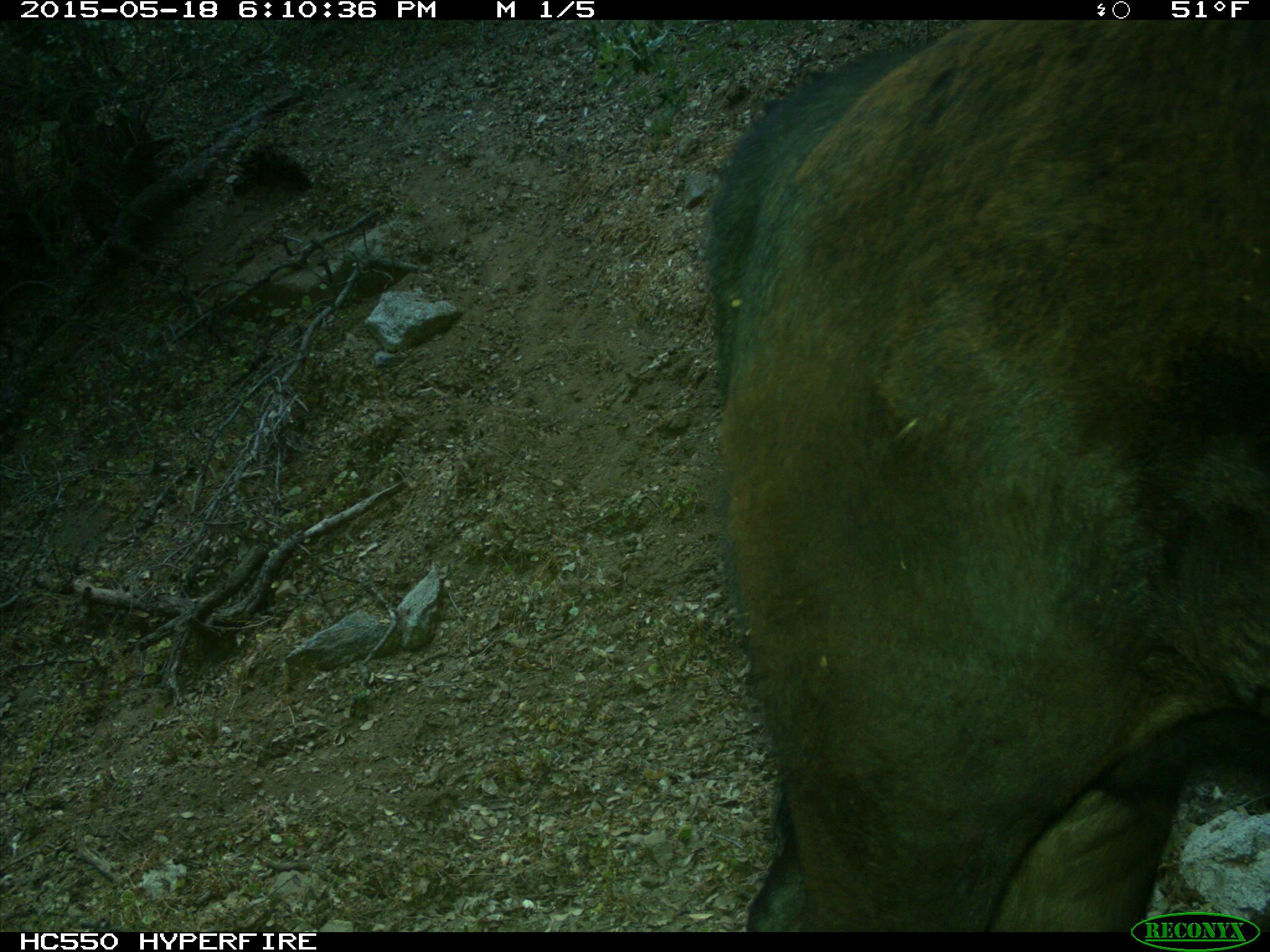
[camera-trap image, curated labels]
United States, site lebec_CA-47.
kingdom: Animalia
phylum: Chordata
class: Mammalia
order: Artiodactyla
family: Bovidae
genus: Bos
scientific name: Bos taurus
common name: domestic cow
Bos taurus (domestic cow).